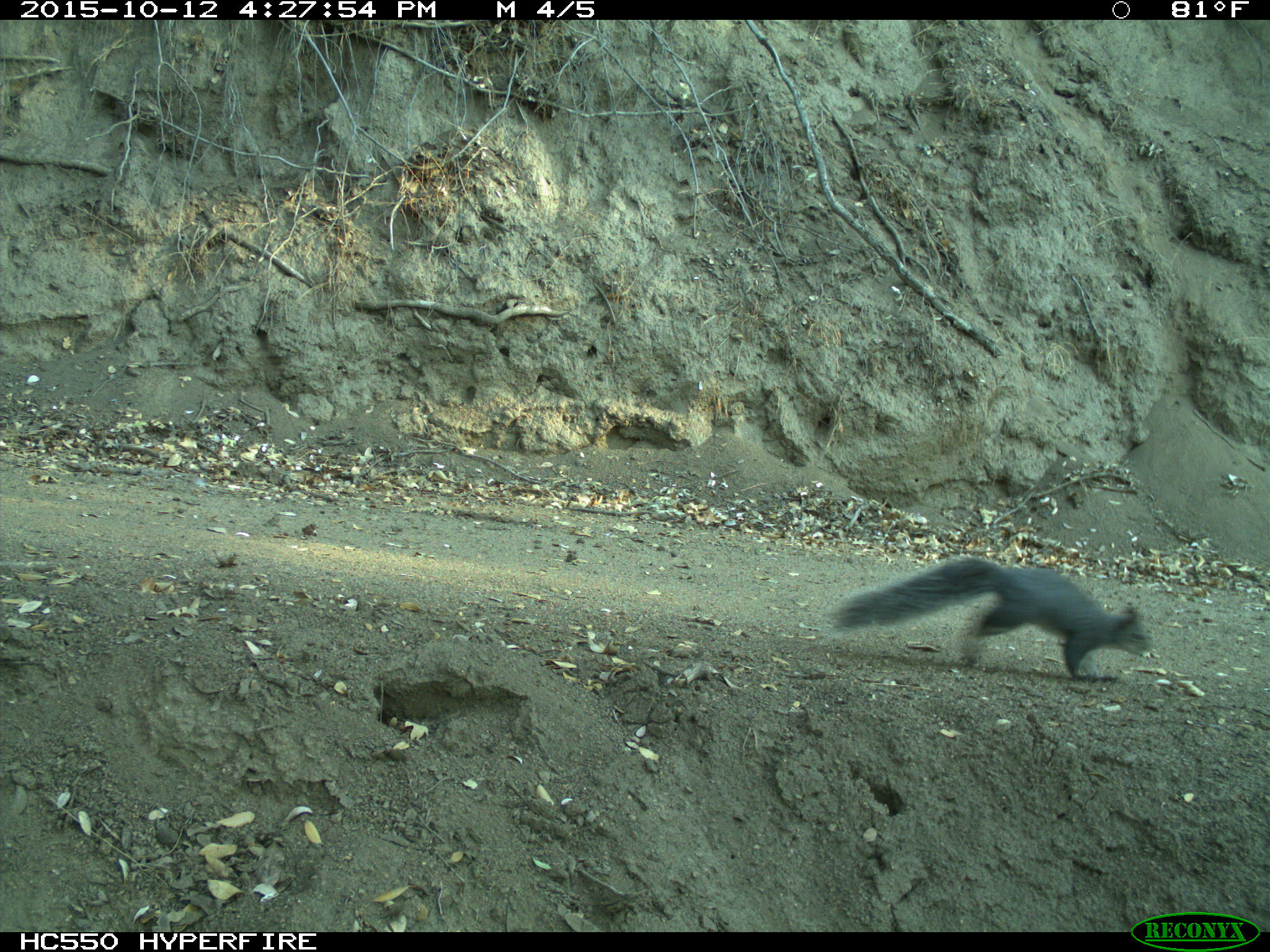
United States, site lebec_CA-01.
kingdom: Animalia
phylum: Chordata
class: Mammalia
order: Rodentia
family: Sciuridae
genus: Sciurus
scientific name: Sciurus carolinensis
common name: eastern gray squirrel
Sciurus carolinensis (eastern gray squirrel).